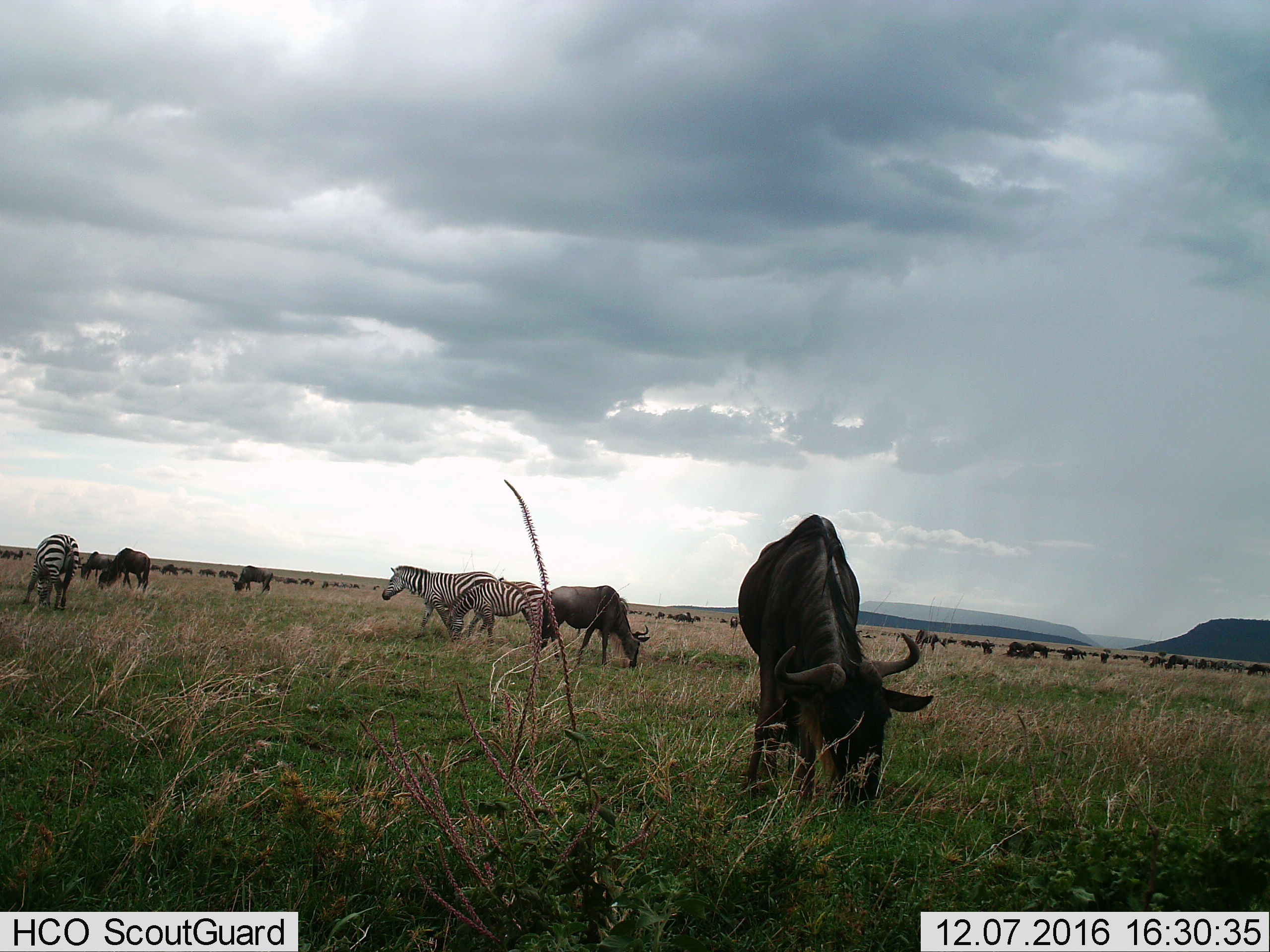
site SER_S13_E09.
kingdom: Animalia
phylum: Chordata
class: Mammalia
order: Artiodactyla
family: Bovidae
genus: Connochaetes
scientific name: Connochaetes taurinus taurinus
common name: blue wildebeest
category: wildebeestblue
Wildebeestblue (blue wildebeest) (Connochaetes taurinus taurinus), count 11-50. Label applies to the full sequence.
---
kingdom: Animalia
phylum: Chordata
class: Mammalia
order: Perissodactyla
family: Equidae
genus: Equus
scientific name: Equus quagga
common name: plains zebra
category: zebraplains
Zebraplains (plains zebra) (Equus quagga), count 3. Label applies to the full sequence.